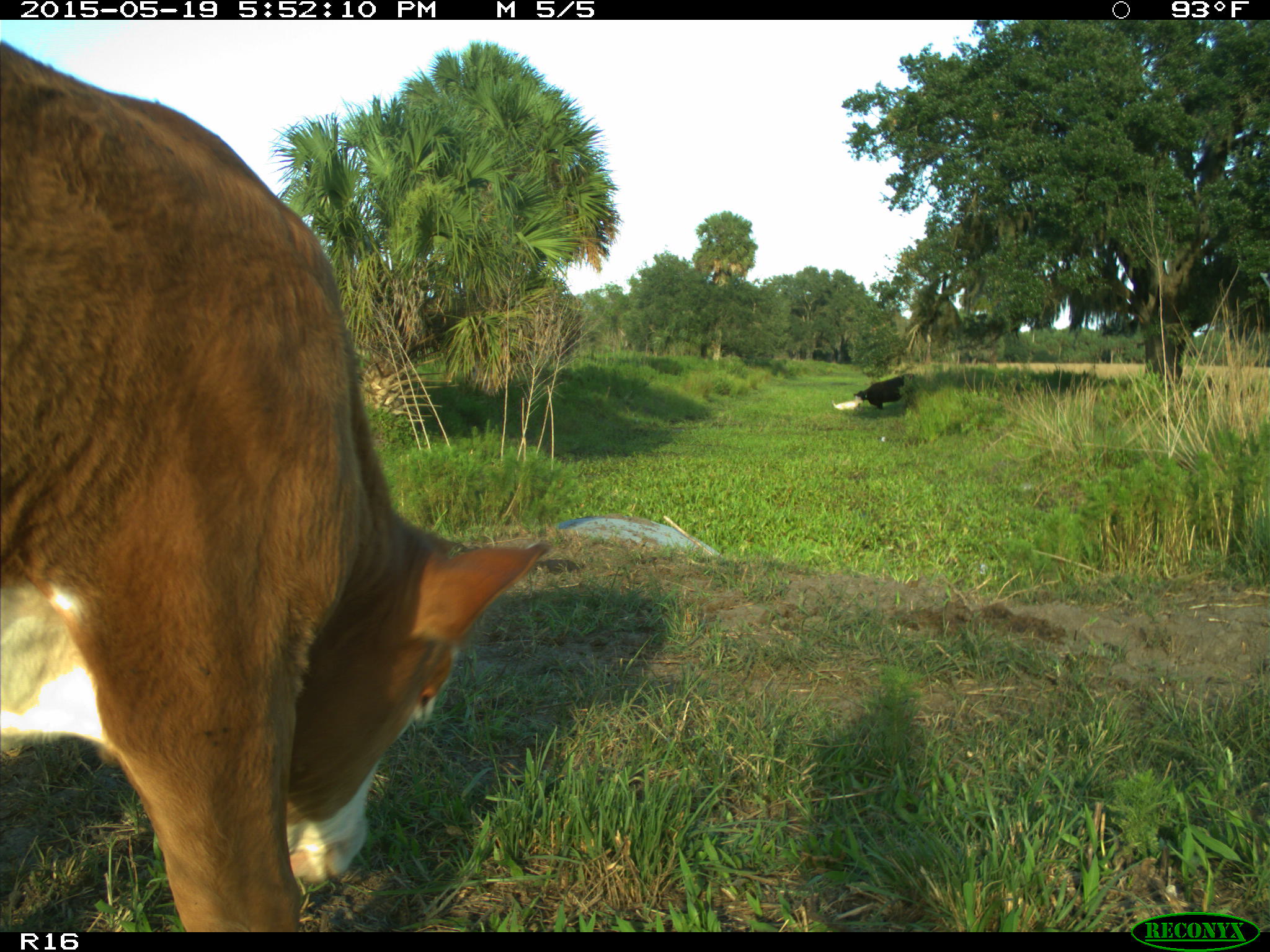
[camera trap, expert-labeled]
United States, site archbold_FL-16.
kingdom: Animalia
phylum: Chordata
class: Mammalia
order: Artiodactyla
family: Bovidae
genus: Bos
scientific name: Bos taurus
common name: domestic cow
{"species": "Bos taurus (domestic cow)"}